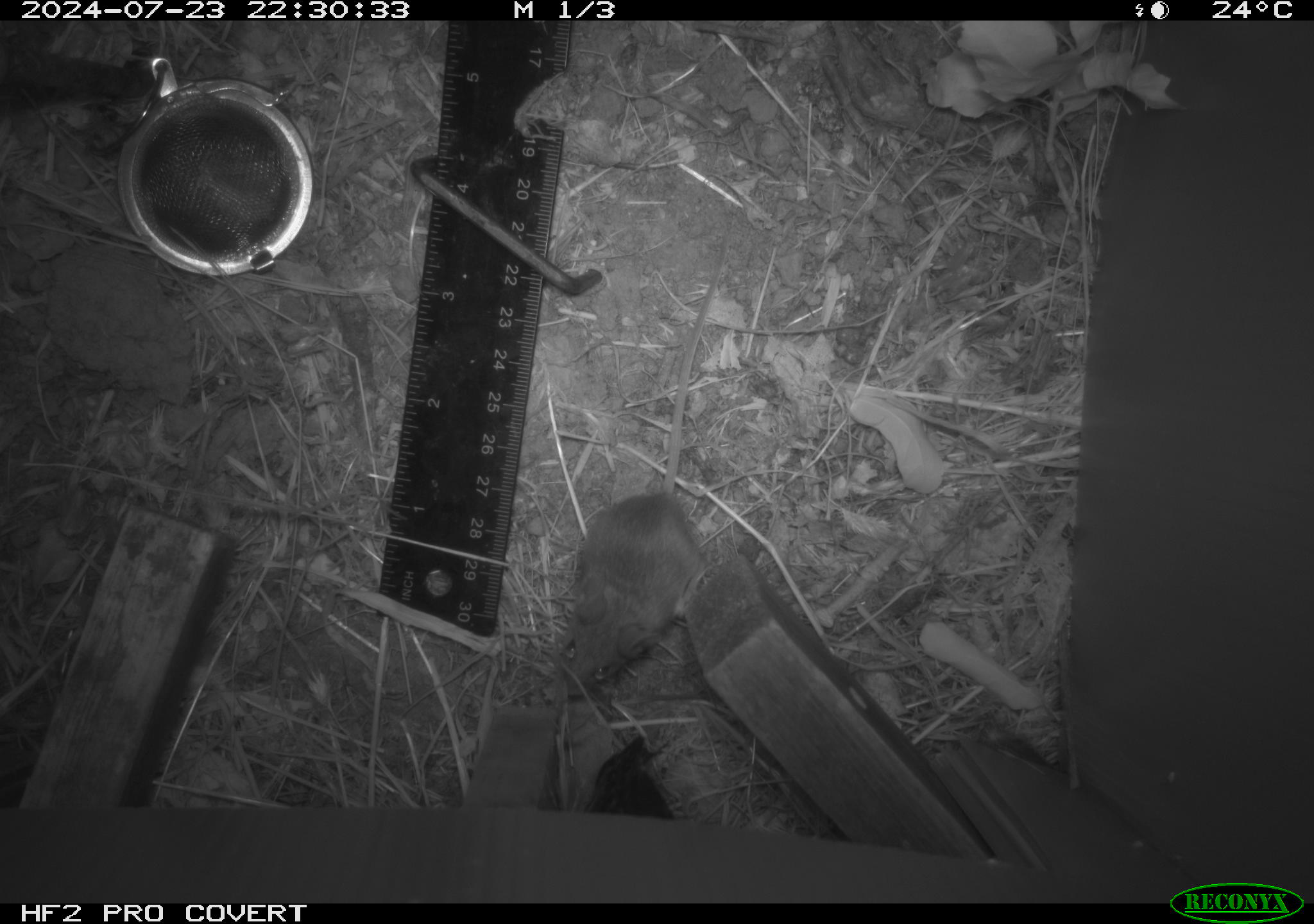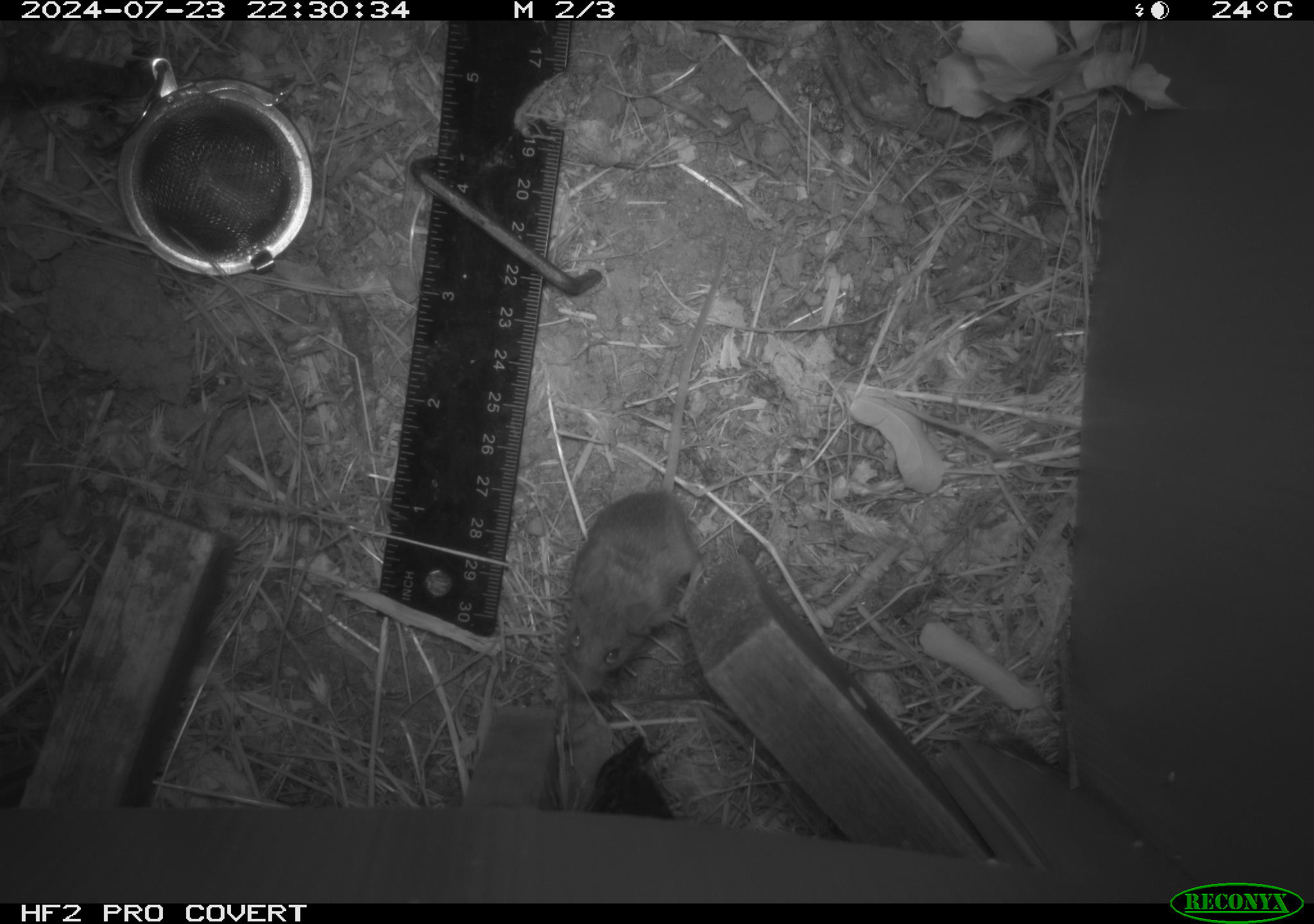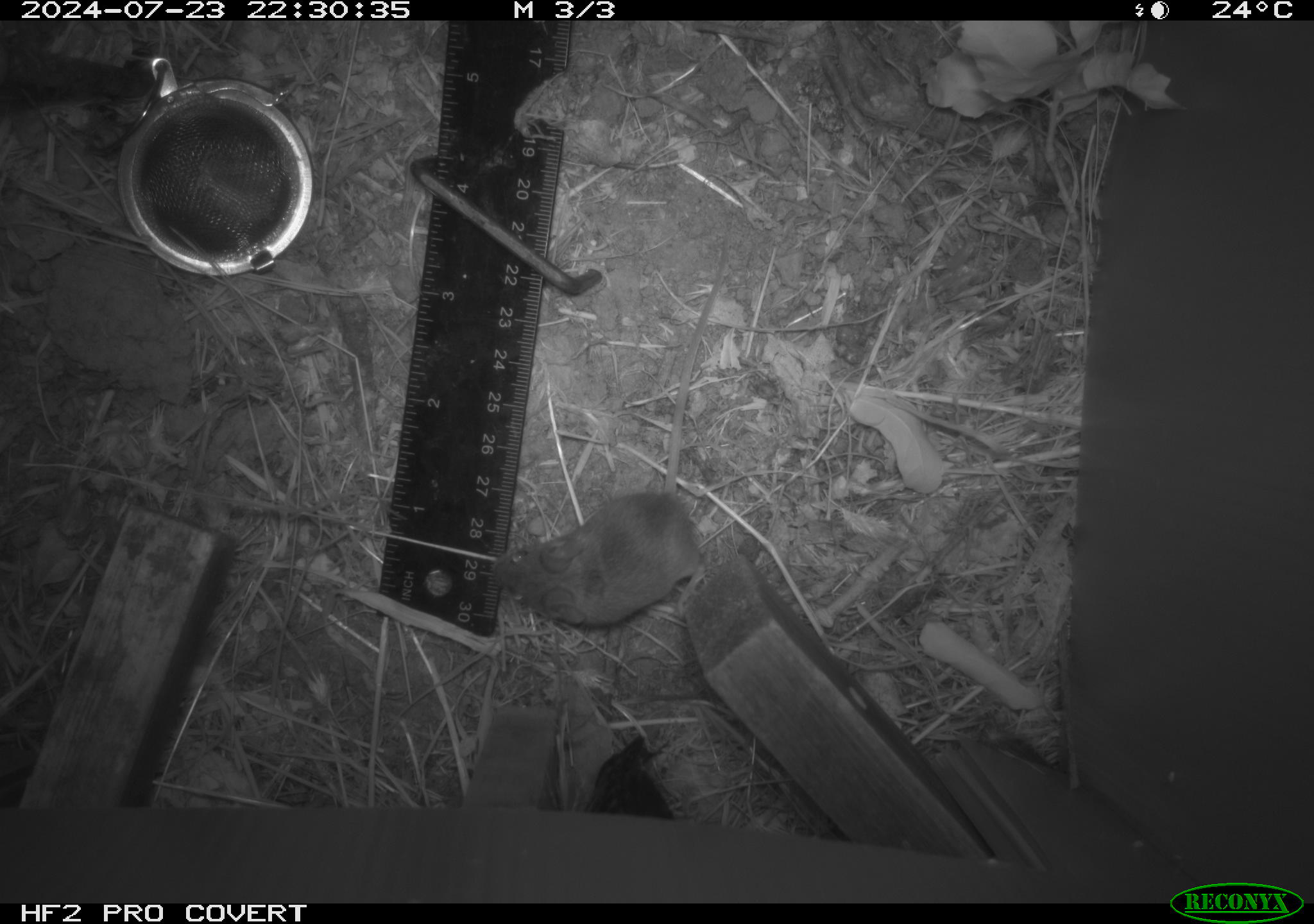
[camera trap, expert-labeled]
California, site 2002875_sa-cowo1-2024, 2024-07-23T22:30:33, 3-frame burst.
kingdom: Animalia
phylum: Chordata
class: Mammalia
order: Rodentia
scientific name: Rodentia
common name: mouse species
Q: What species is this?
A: Mouse species (Rodentia).